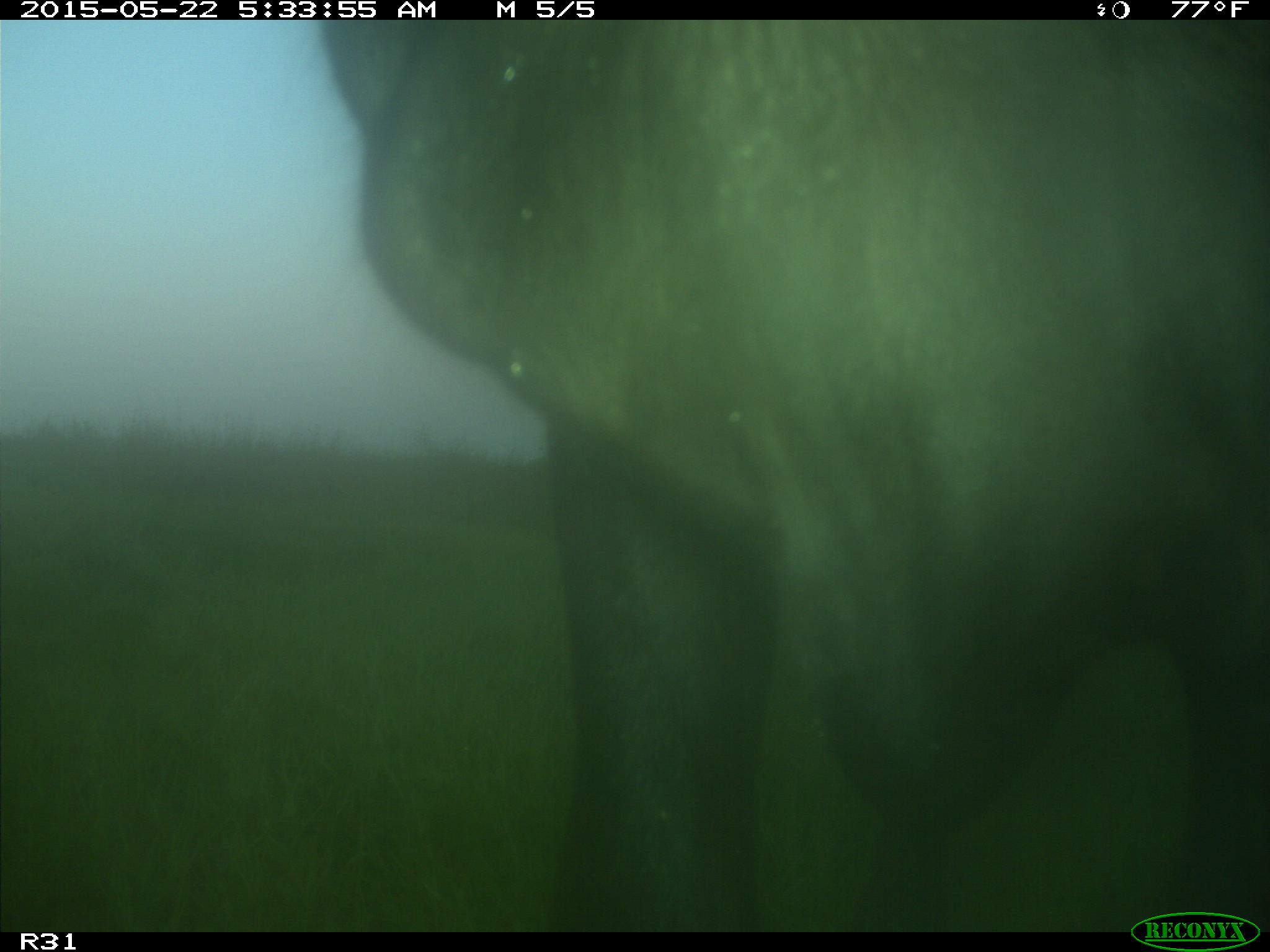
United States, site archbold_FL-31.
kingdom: Animalia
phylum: Chordata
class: Mammalia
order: Artiodactyla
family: Bovidae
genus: Bos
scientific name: Bos taurus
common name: domestic cow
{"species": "Bos taurus (domestic cow)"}